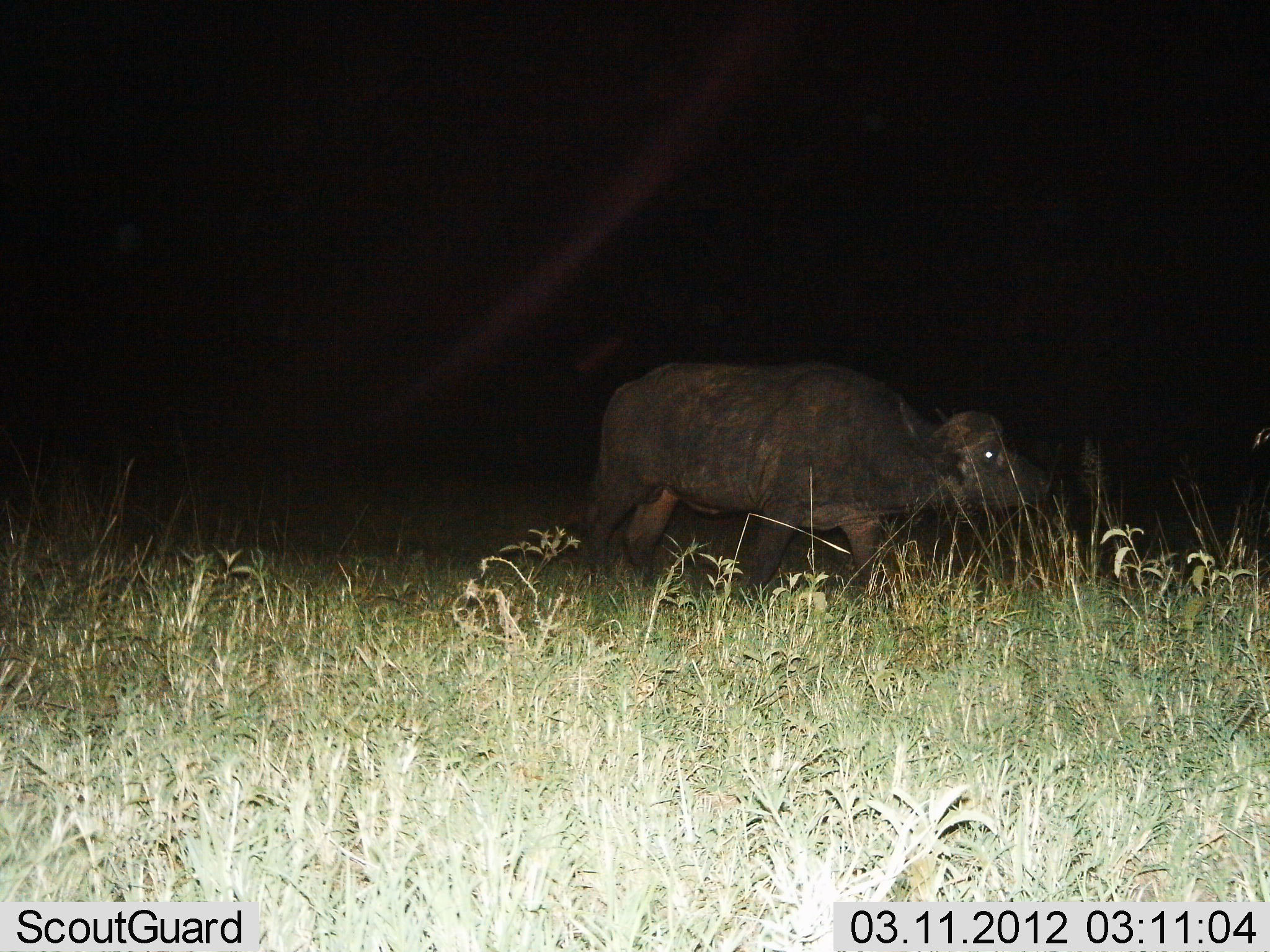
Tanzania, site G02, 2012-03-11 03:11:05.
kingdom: Animalia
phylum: Chordata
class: Mammalia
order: Artiodactyla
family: Bovidae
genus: Syncerus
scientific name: Syncerus caffer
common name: cape buffalo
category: buffalo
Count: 1.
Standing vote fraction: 42%.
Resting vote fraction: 0%.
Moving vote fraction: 58%.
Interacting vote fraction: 0%.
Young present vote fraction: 0%.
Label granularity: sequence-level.